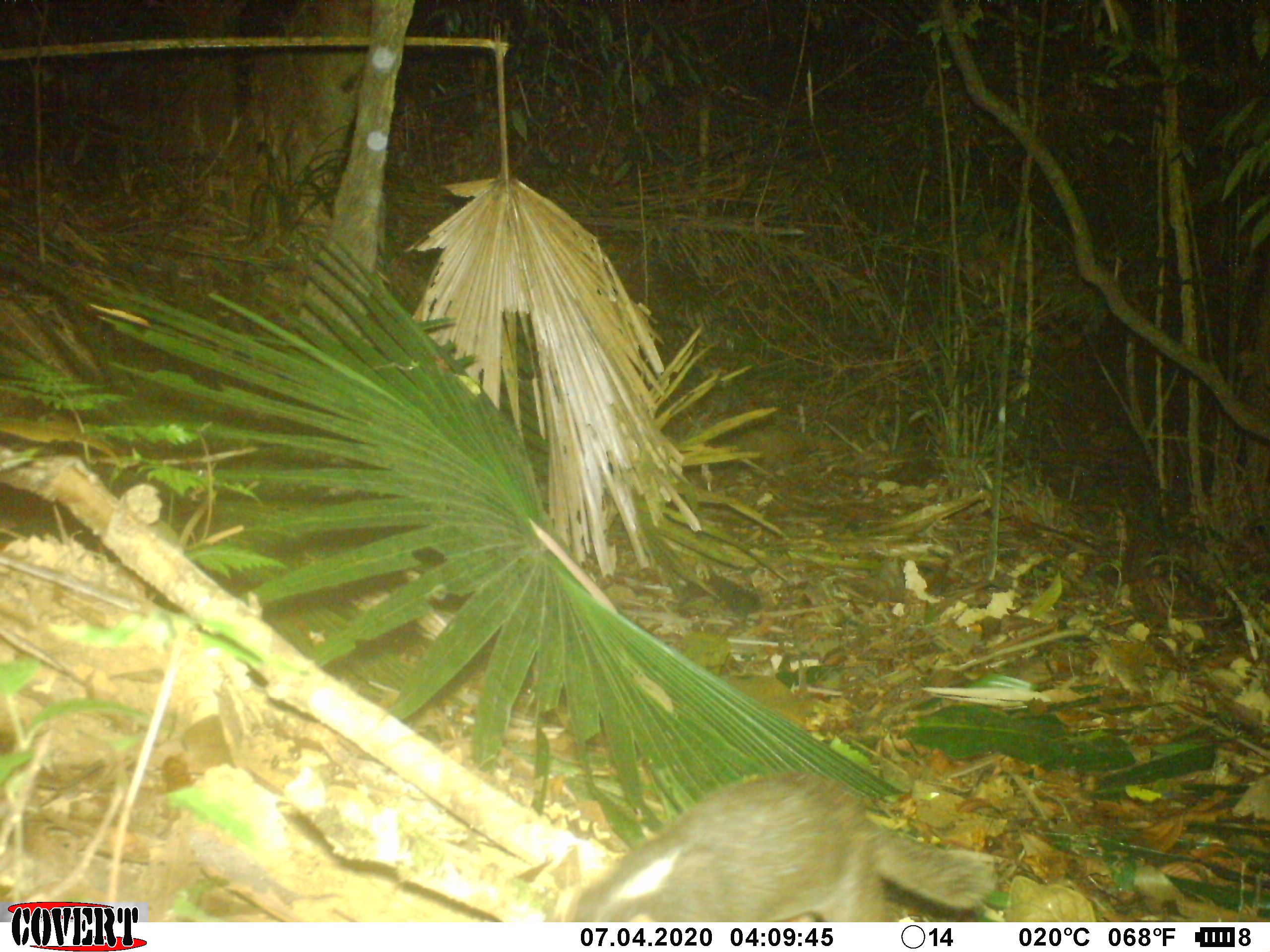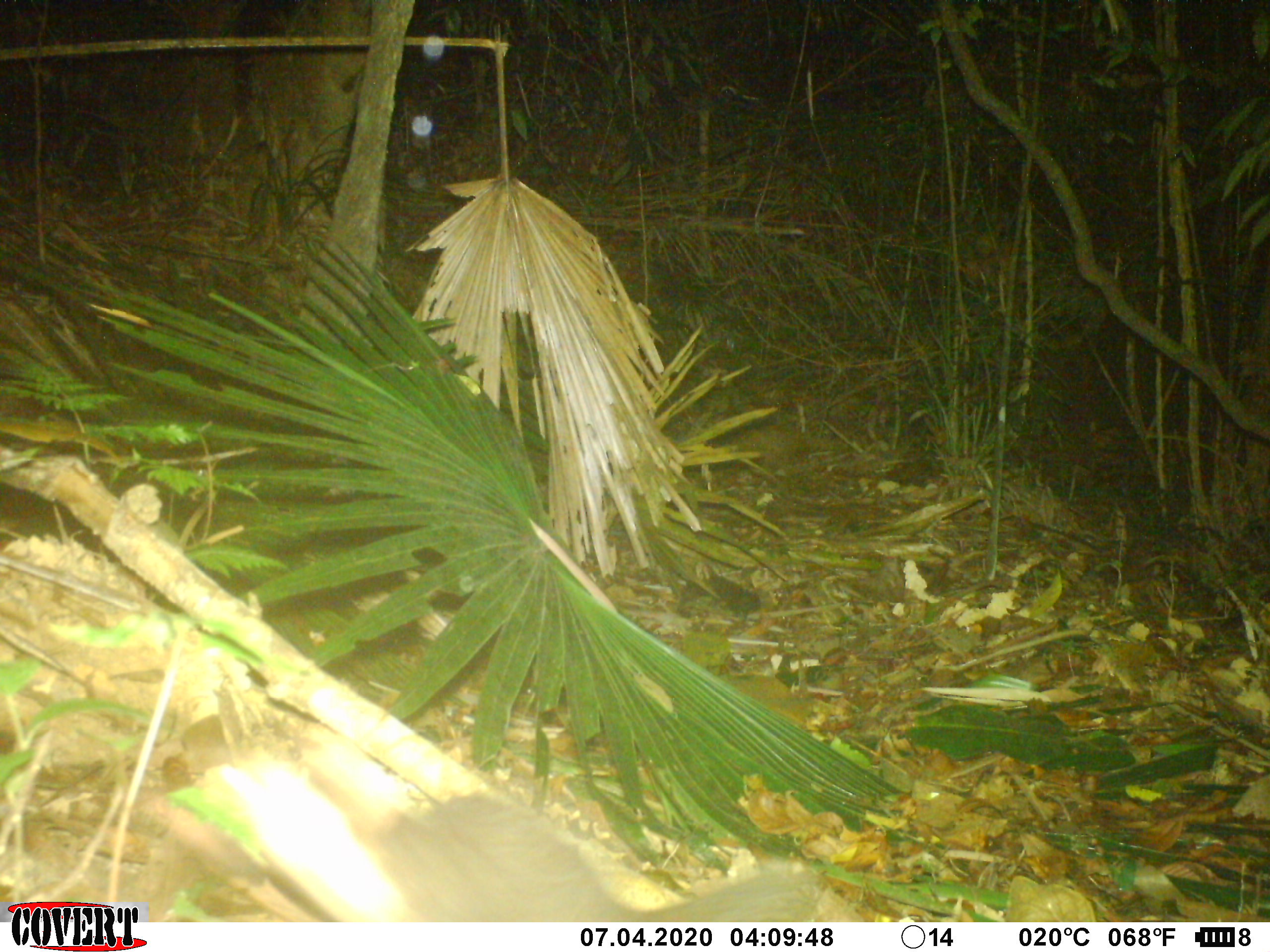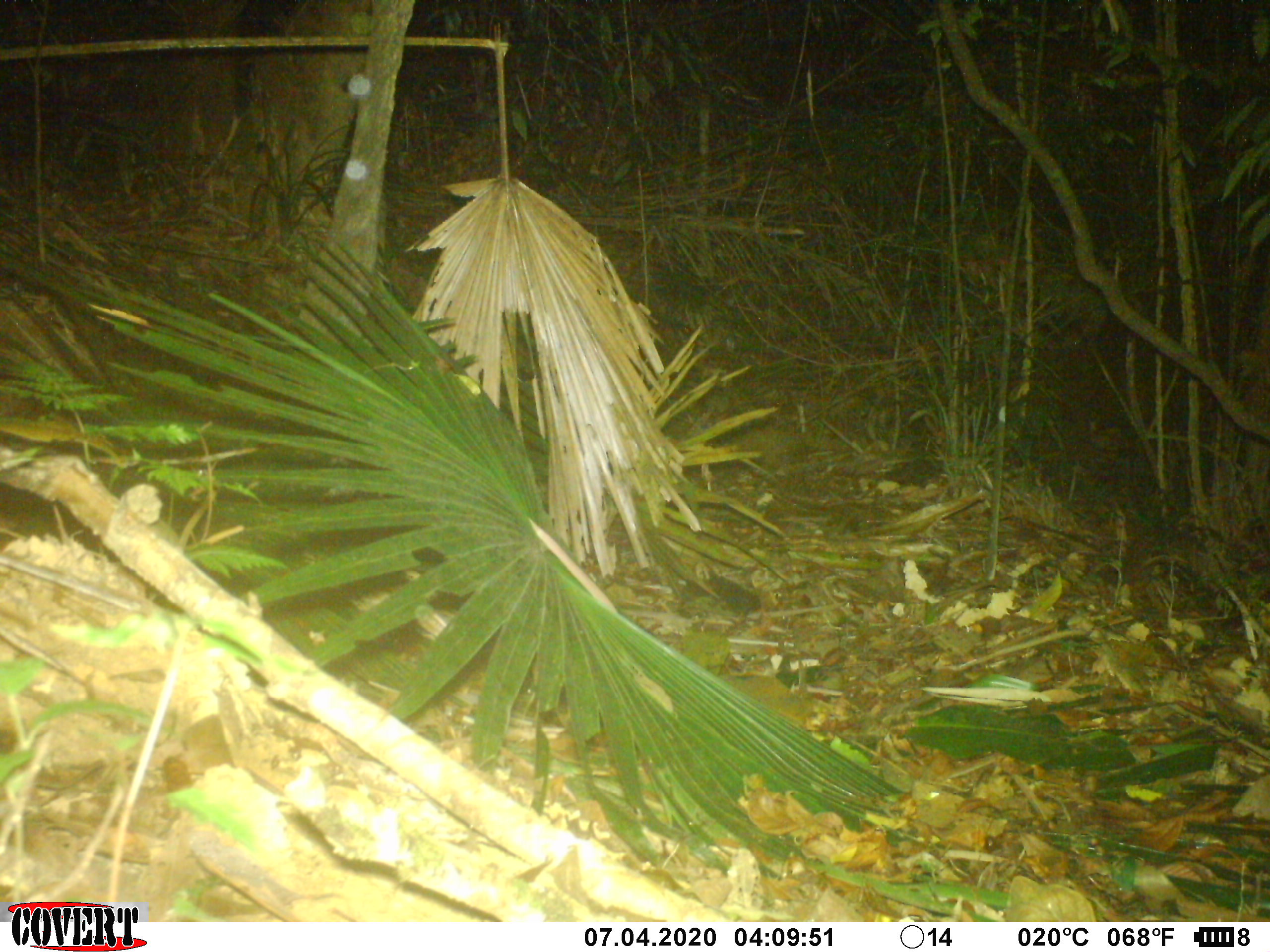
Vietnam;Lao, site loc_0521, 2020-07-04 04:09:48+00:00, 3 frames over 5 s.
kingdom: Animalia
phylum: Chordata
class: Mammalia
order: Carnivora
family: Mustelidae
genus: Melogale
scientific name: Melogale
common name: ferret badger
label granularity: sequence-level